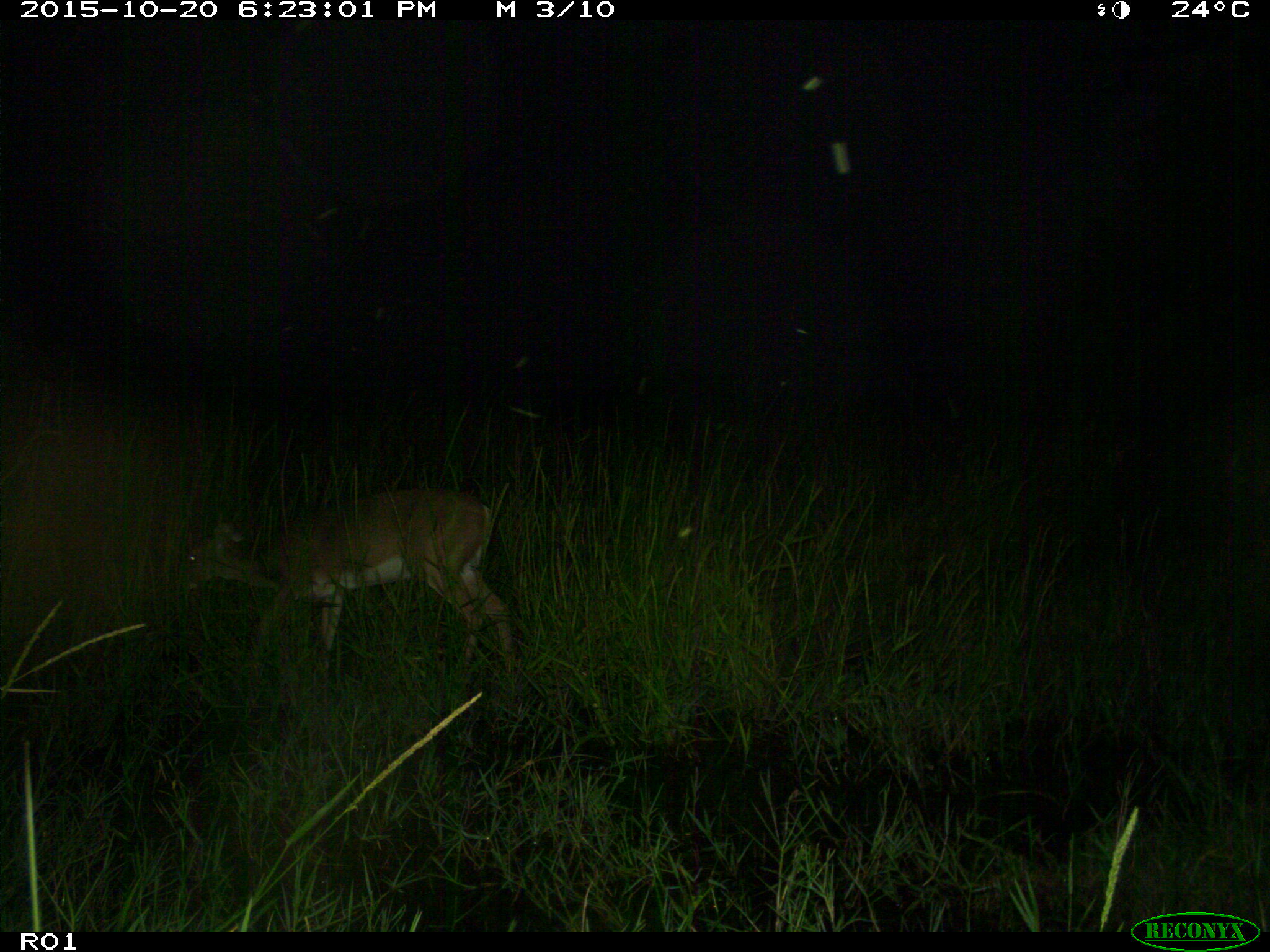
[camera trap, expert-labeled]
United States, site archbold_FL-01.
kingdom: Animalia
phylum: Chordata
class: Mammalia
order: Artiodactyla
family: Cervidae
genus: Odocoileus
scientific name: Odocoileus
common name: deer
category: unidentified deer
Unidentified deer (deer) (Odocoileus).